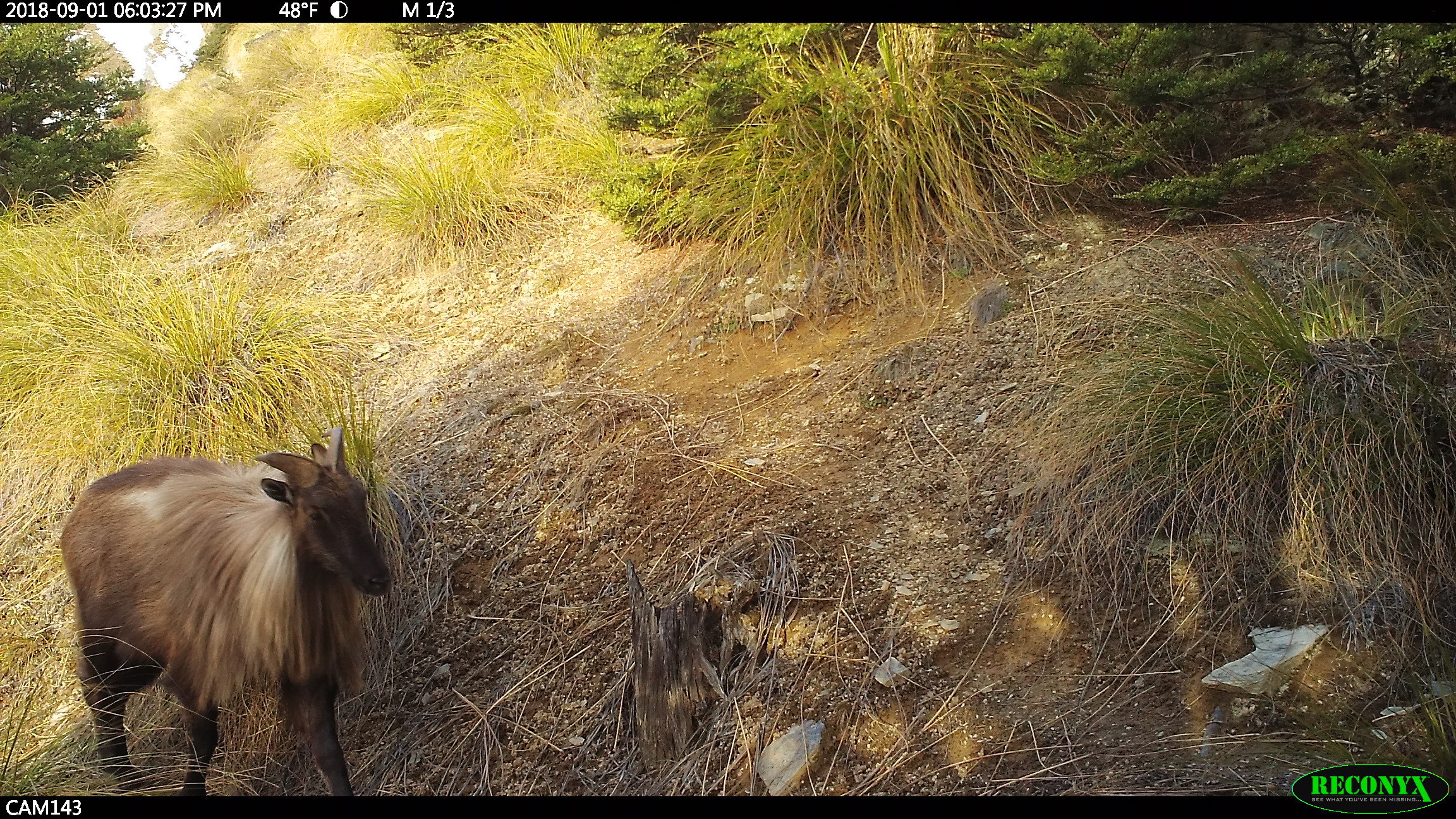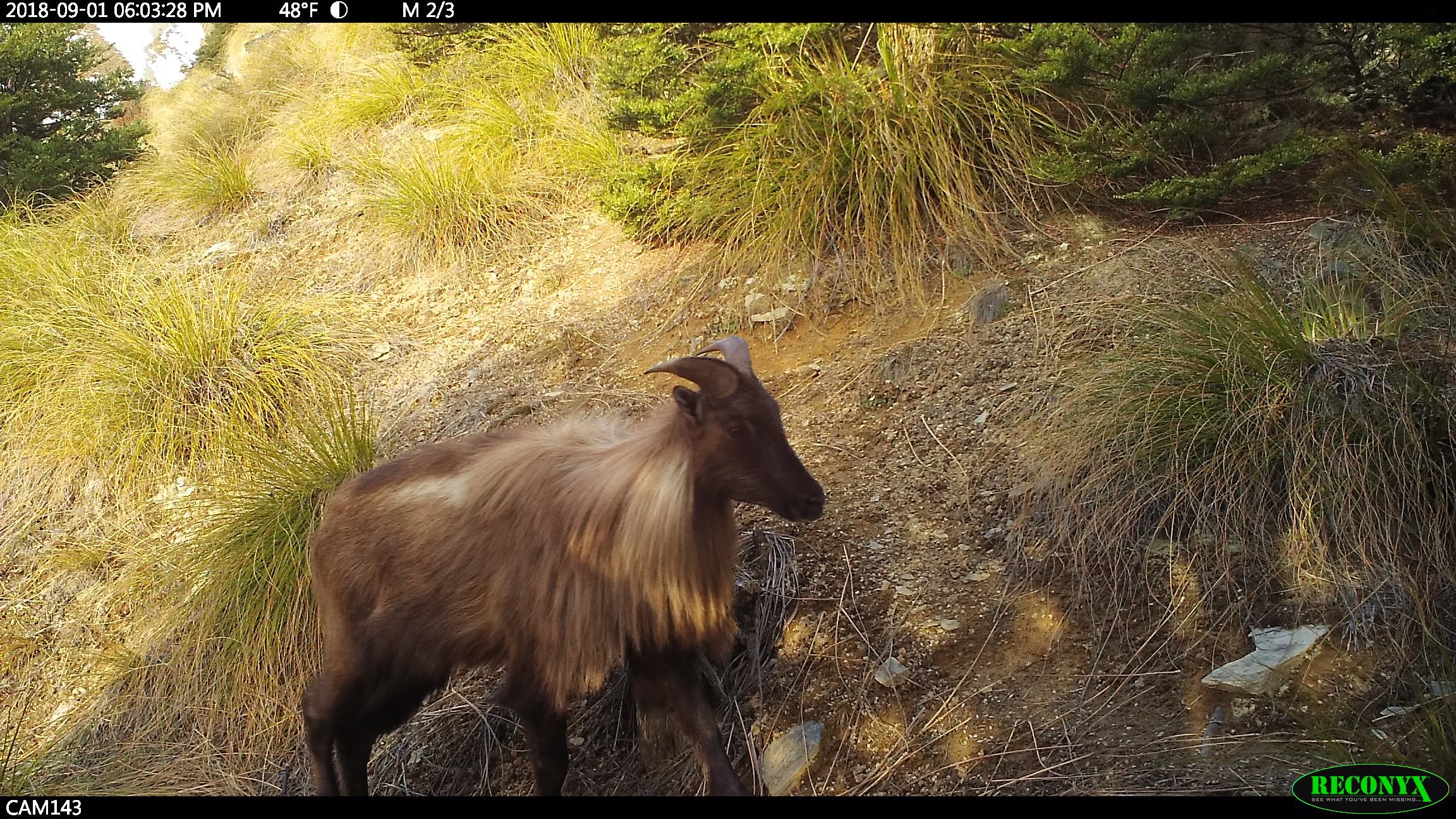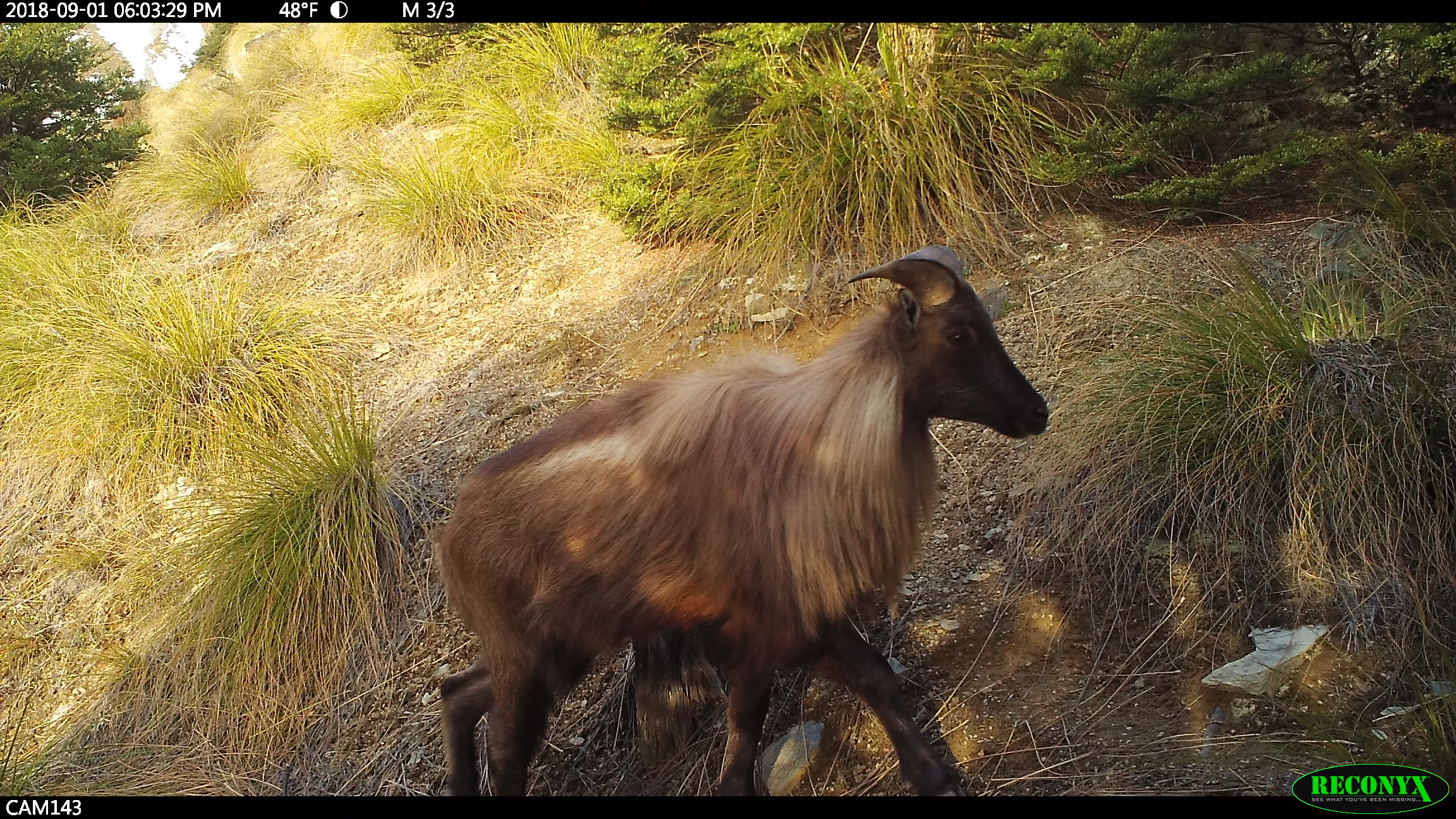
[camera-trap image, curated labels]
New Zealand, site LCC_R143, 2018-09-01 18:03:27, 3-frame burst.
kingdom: Animalia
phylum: Chordata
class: Mammalia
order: Artiodactyla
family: Bovidae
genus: Nilgiritragus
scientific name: Nilgiritragus hylocrius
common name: tahr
Tahr (Nilgiritragus hylocrius).